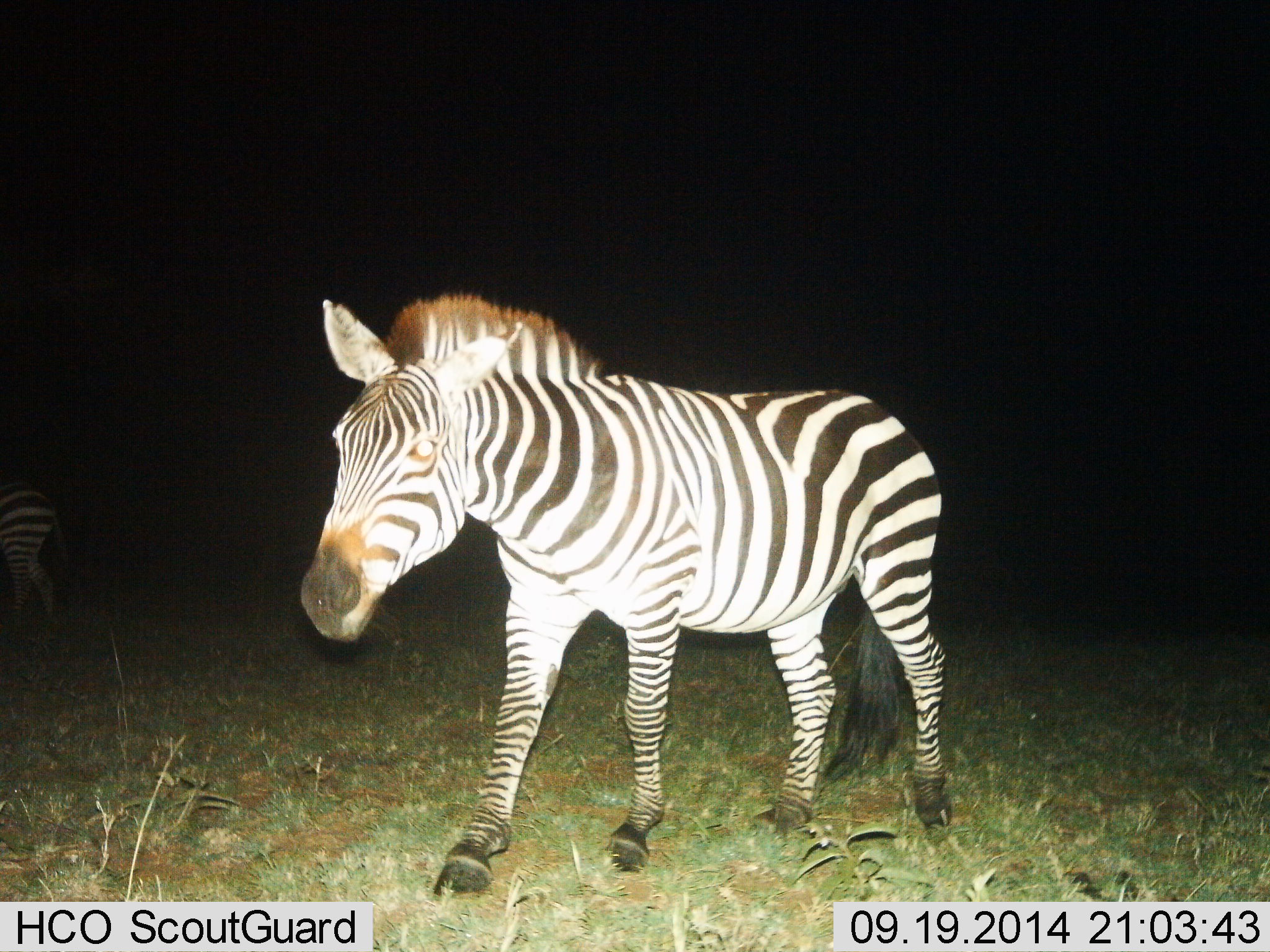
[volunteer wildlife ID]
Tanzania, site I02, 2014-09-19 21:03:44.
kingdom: Animalia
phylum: Chordata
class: Mammalia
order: Perissodactyla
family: Equidae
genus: Equus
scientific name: Equus quagga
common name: plains zebra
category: zebra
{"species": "zebra (plains zebra) (Equus quagga)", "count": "2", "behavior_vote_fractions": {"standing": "40%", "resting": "0%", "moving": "70%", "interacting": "0%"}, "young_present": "0%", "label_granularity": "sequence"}